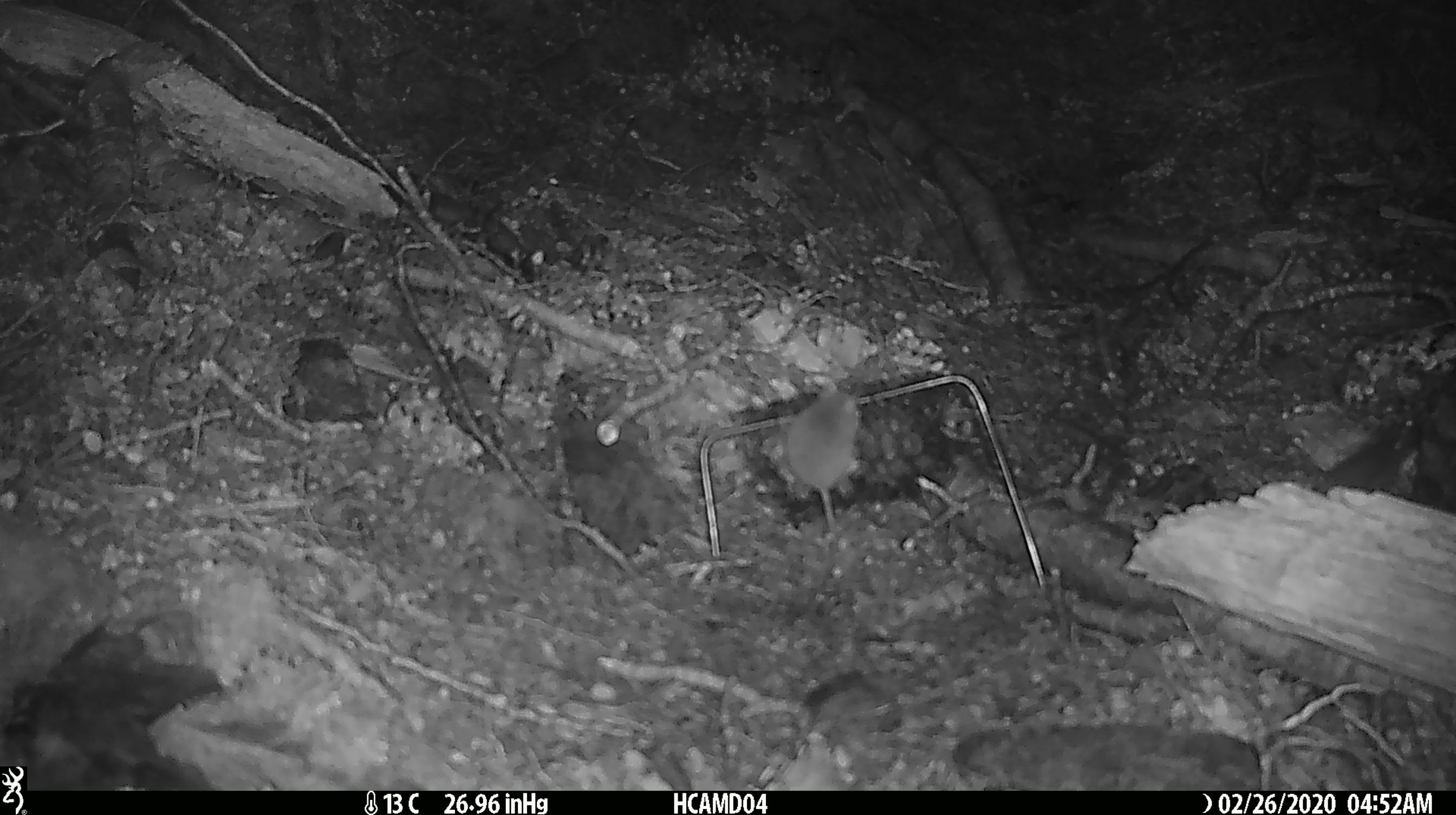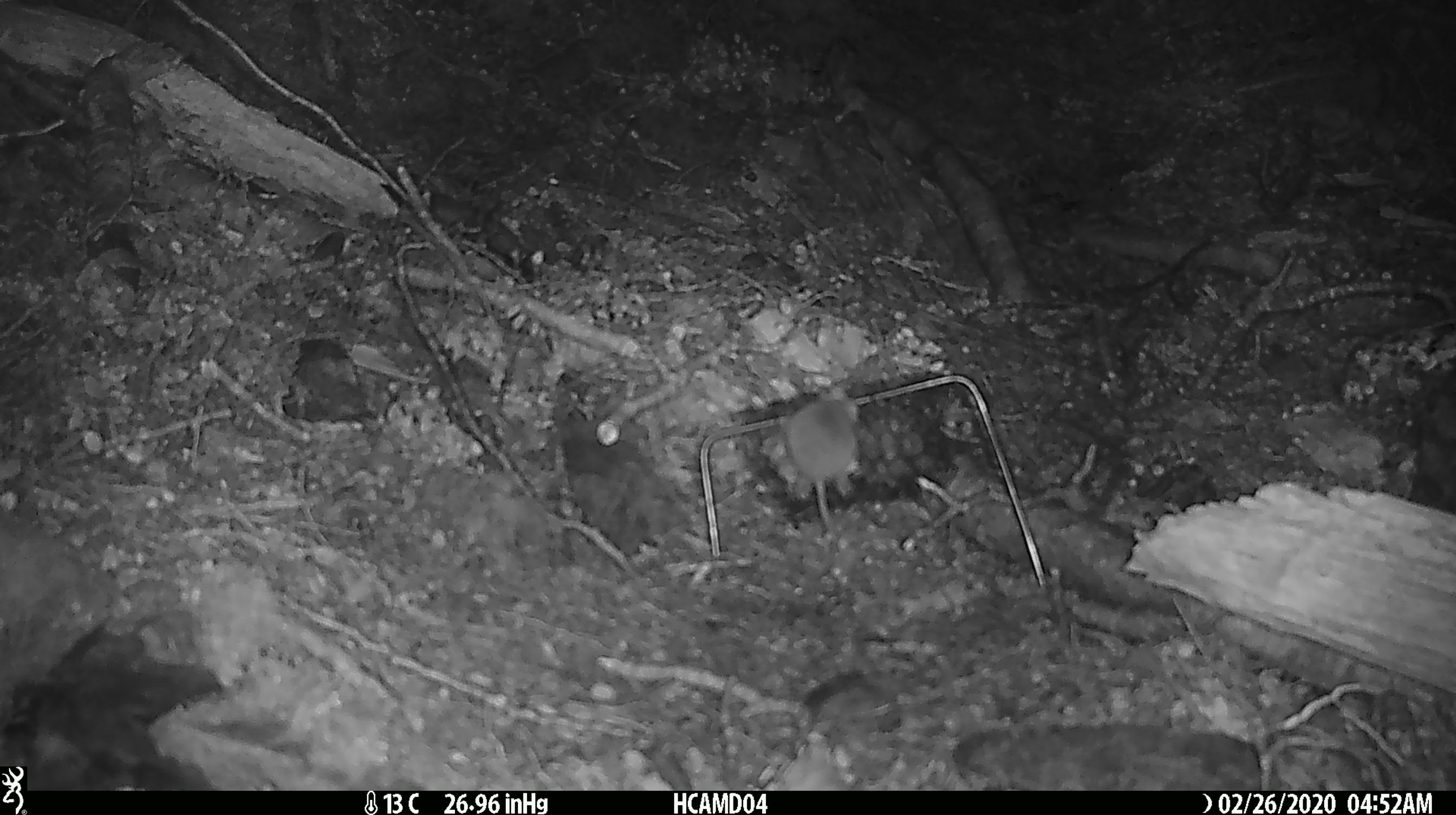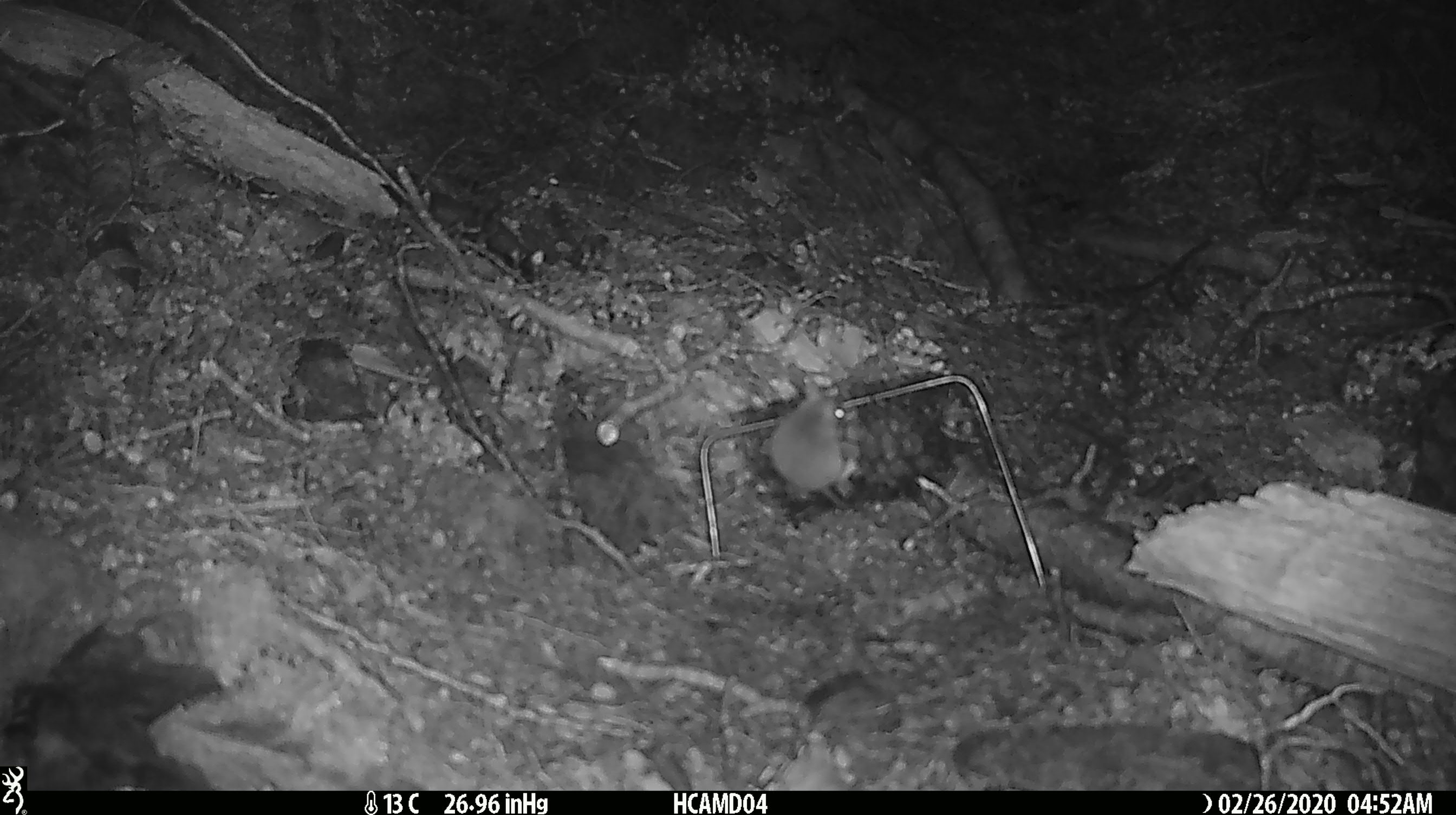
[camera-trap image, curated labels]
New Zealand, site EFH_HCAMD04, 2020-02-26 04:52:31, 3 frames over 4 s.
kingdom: Animalia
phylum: Chordata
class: Mammalia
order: Rodentia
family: Muridae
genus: Mus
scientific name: Mus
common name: mouse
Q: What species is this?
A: Mouse (Mus).